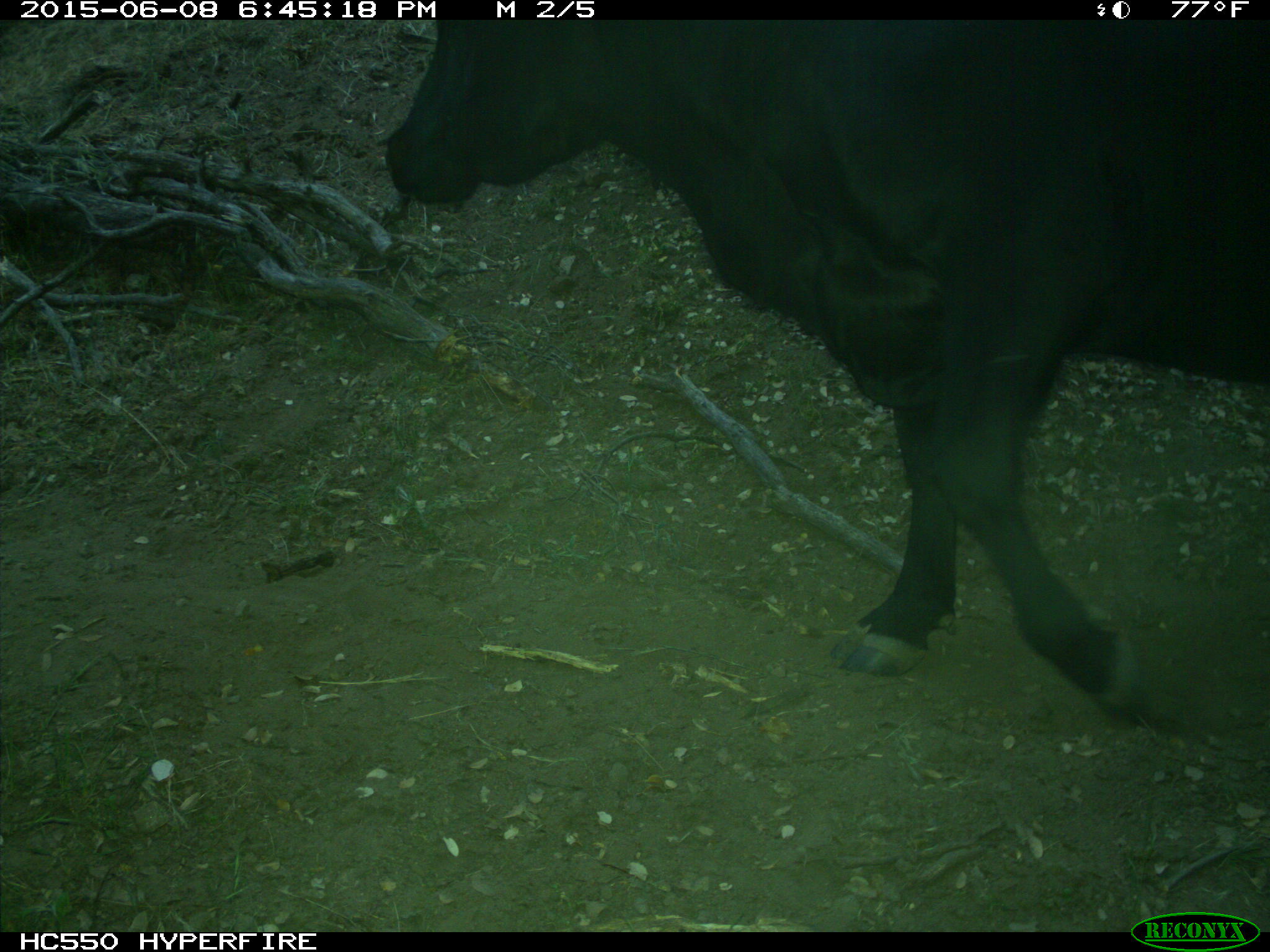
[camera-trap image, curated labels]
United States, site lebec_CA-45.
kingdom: Animalia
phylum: Chordata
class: Mammalia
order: Artiodactyla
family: Bovidae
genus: Bos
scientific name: Bos taurus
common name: domestic cow